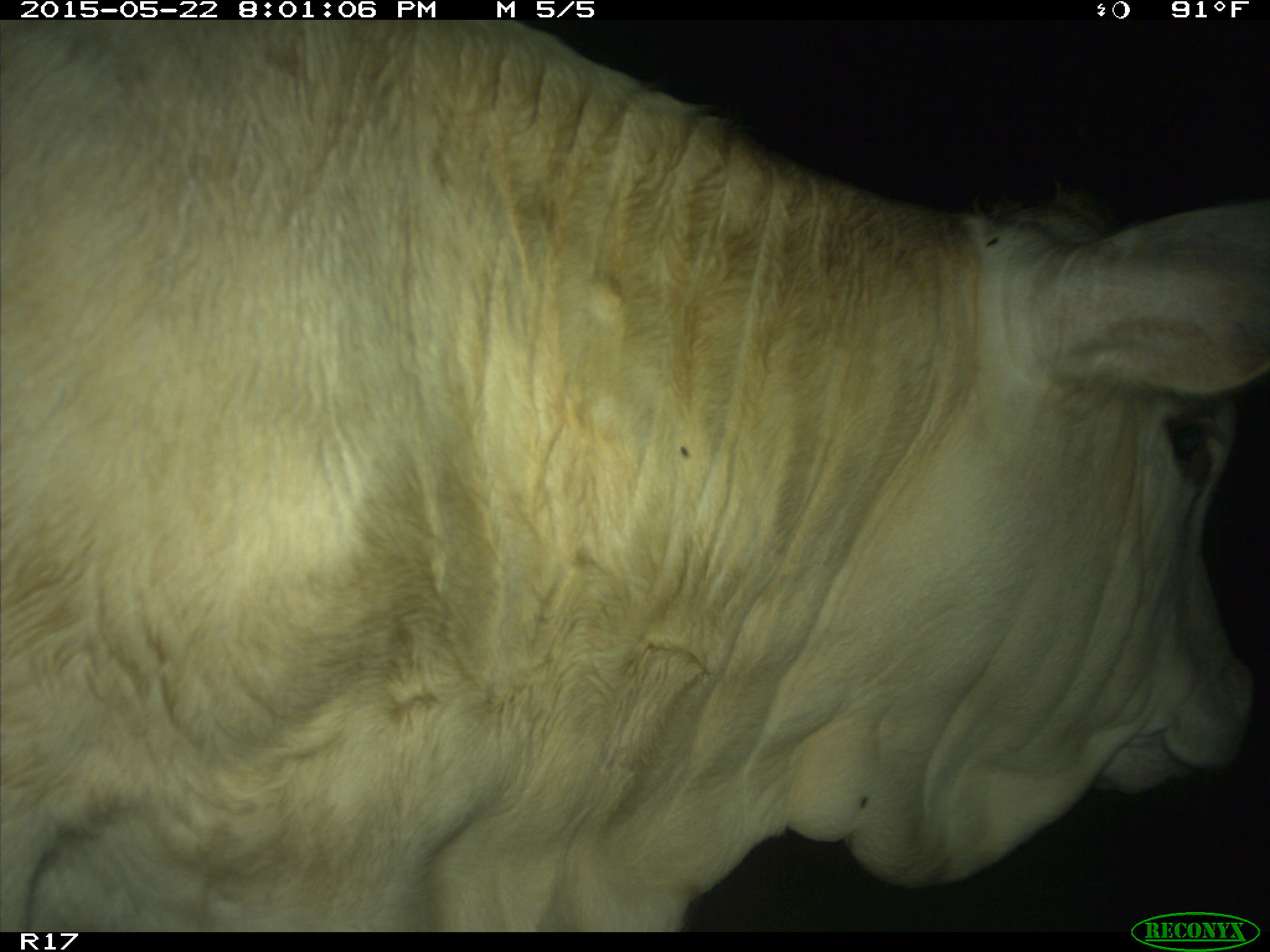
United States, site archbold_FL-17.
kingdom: Animalia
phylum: Chordata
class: Mammalia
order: Artiodactyla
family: Bovidae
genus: Bos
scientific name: Bos taurus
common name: domestic cow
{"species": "Bos taurus (domestic cow)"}